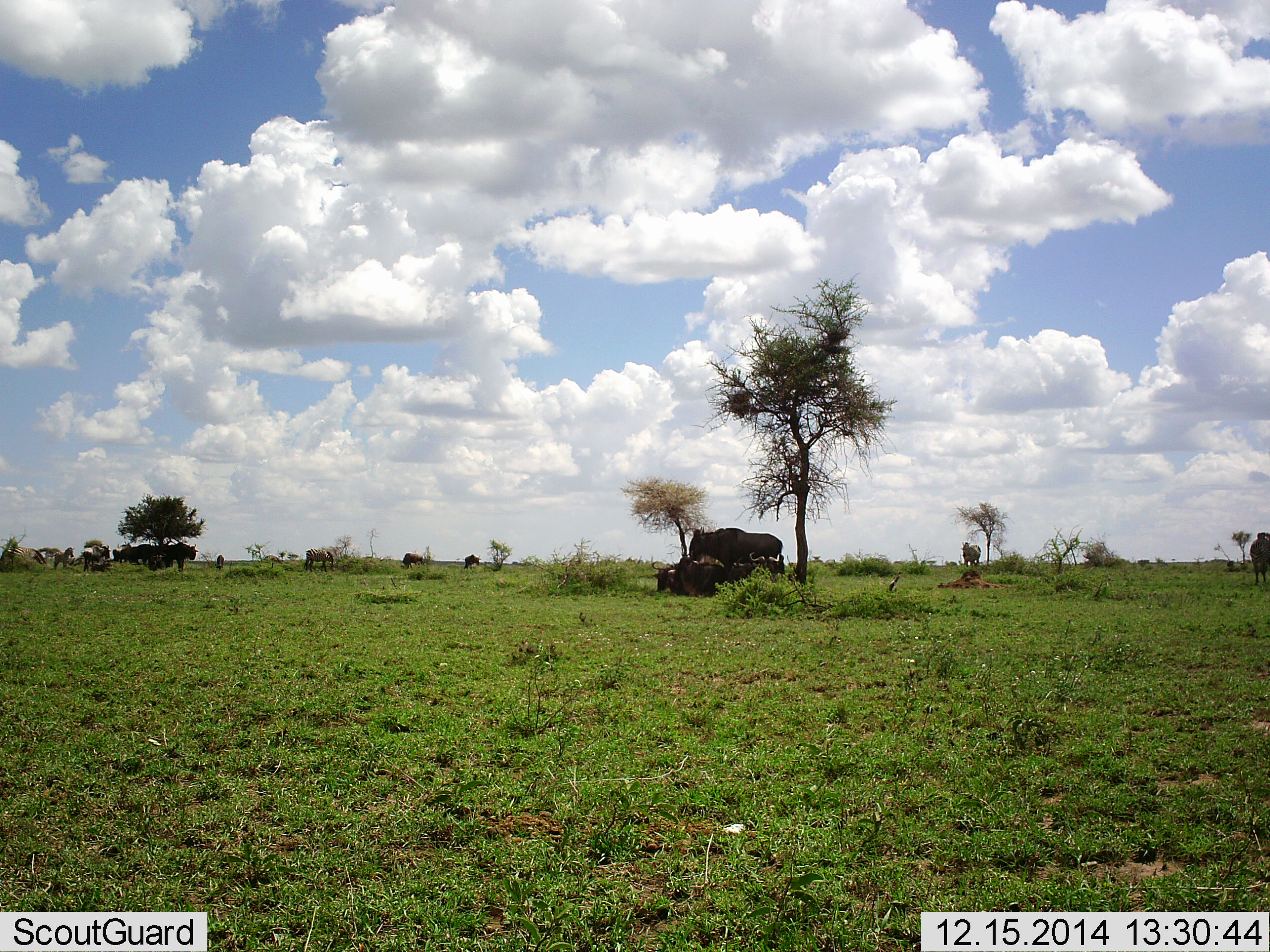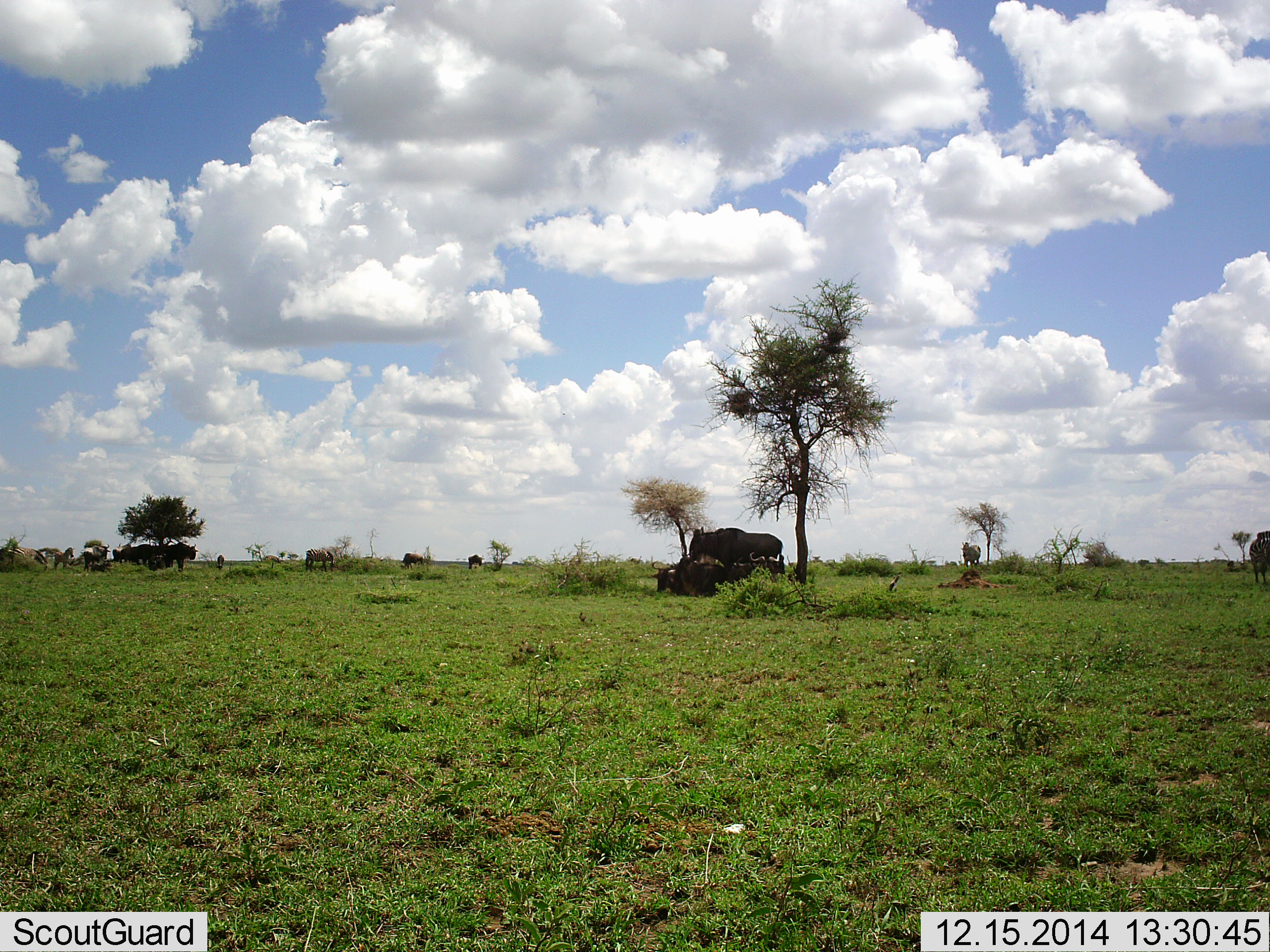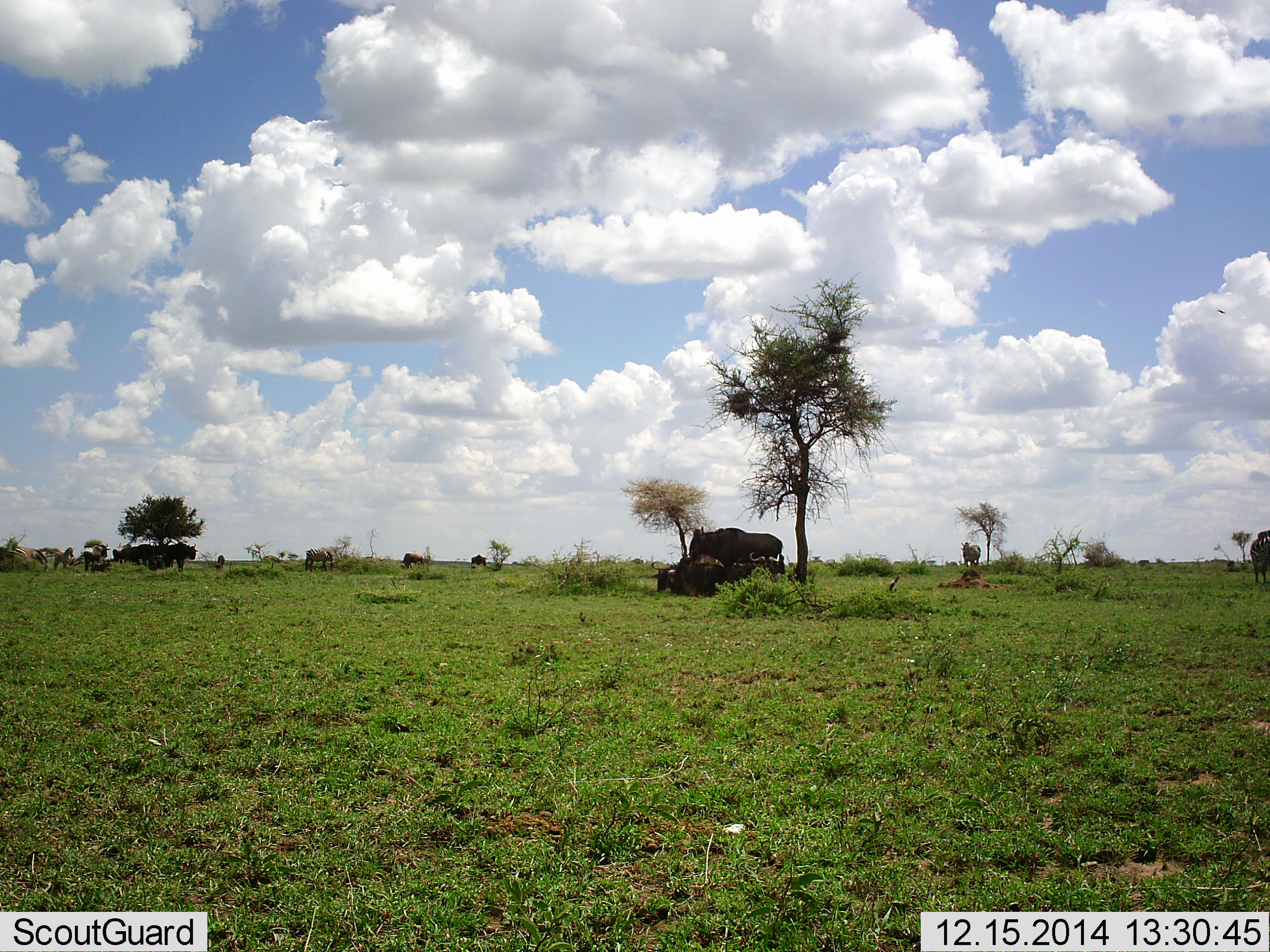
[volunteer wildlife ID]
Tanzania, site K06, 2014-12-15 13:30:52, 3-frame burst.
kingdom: Animalia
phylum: Chordata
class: Mammalia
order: Artiodactyla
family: Bovidae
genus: Connochaetes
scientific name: Connochaetes taurinus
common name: blue wildebeest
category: wildebeest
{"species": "wildebeest (blue wildebeest) (Connochaetes taurinus)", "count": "7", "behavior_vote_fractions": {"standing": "60%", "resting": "73%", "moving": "27%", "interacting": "13%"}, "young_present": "0%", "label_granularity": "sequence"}